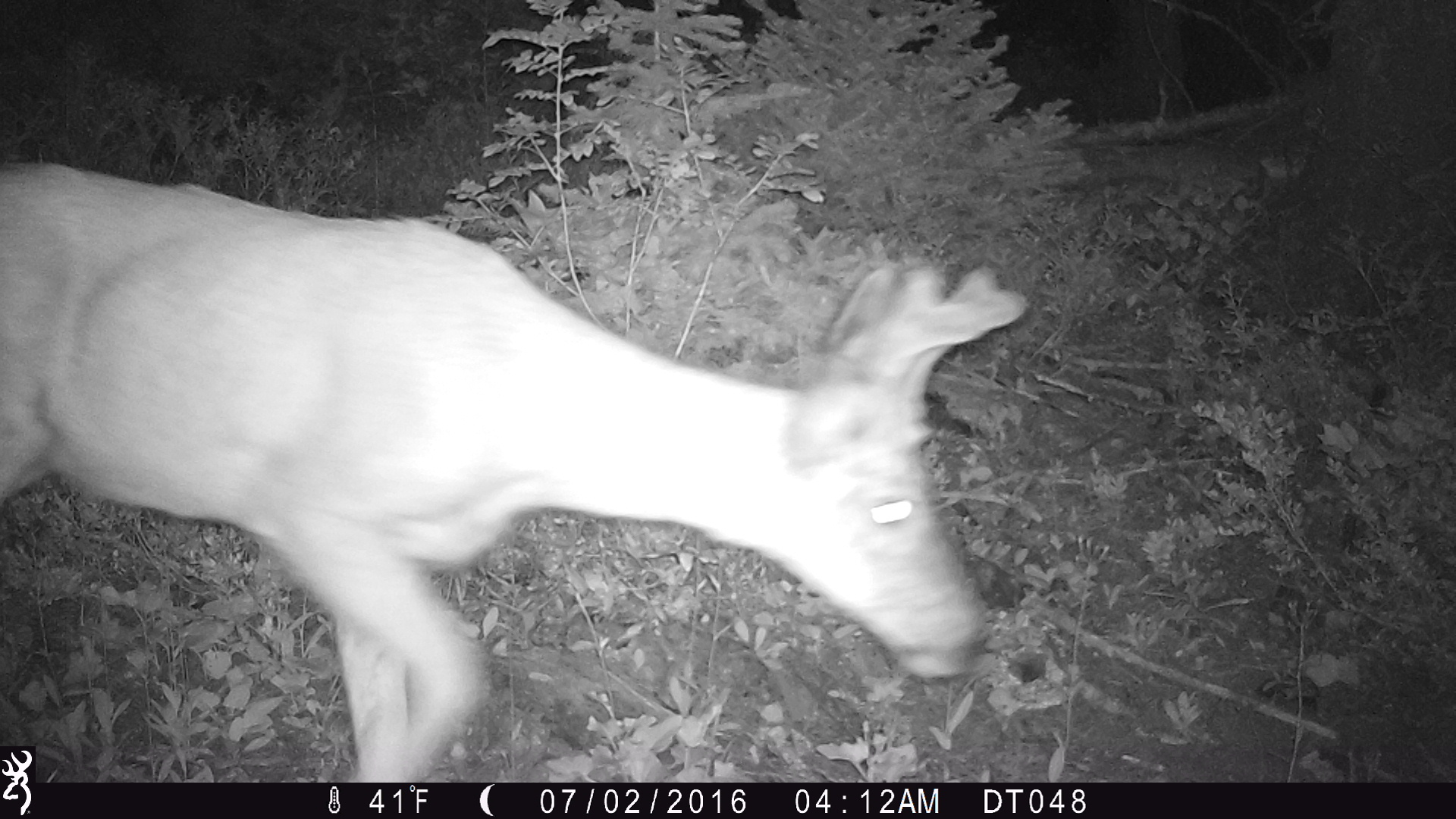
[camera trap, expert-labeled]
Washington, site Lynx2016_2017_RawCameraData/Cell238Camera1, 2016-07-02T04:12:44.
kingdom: Animalia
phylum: Chordata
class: Mammalia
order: Artiodactyla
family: Cervidae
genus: Odocoileus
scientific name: Odocoileus hemionus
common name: mule deer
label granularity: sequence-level